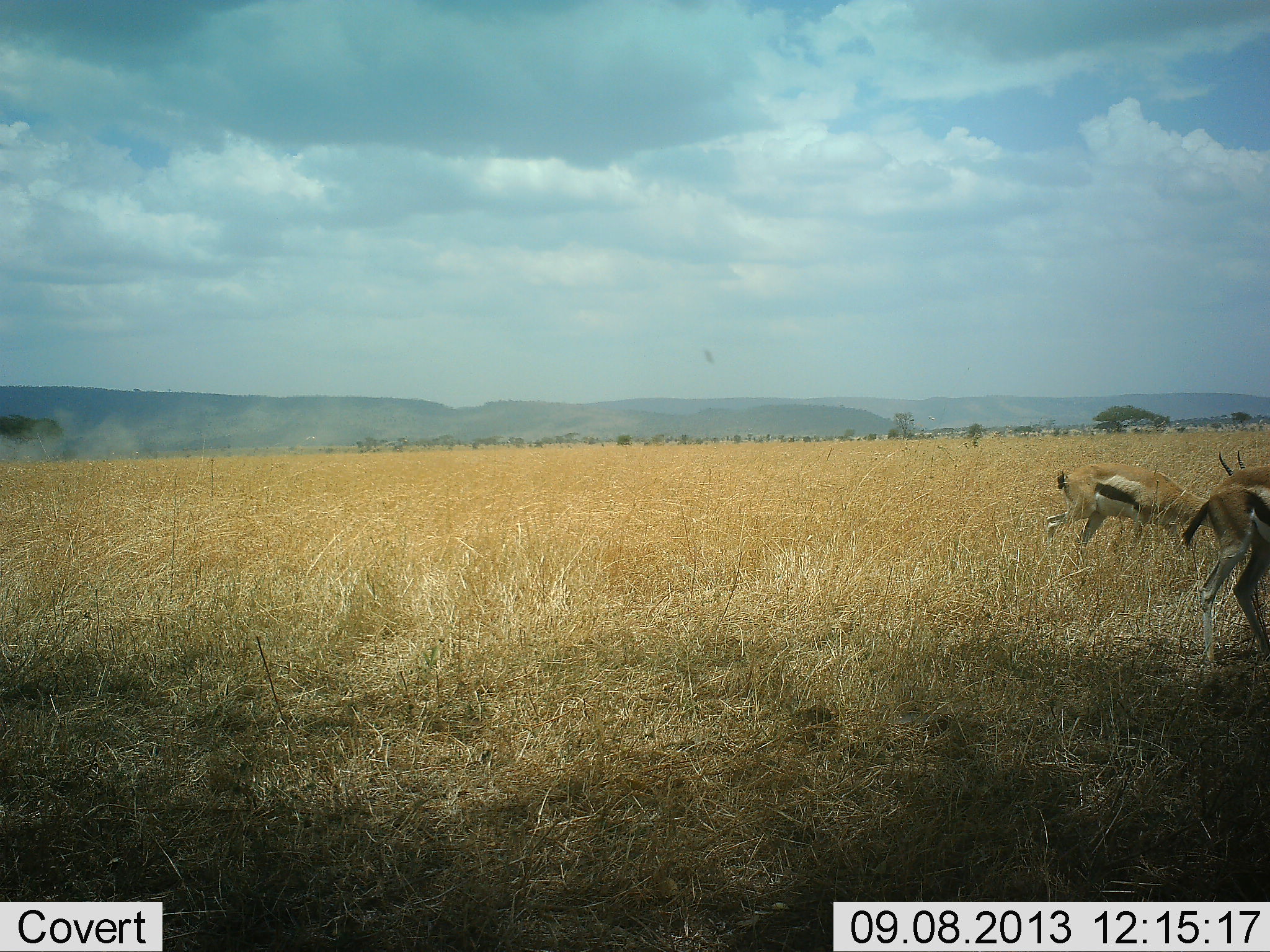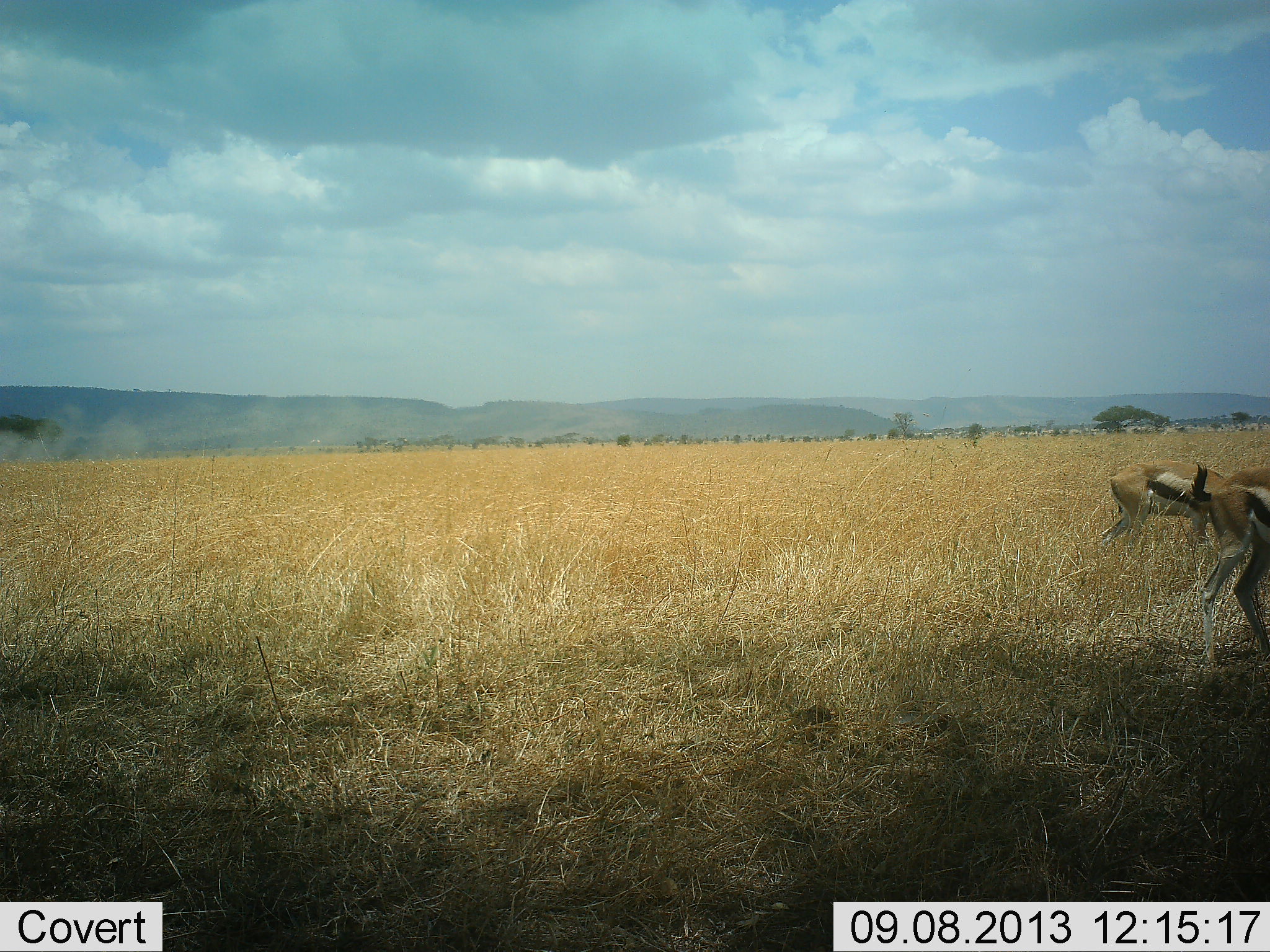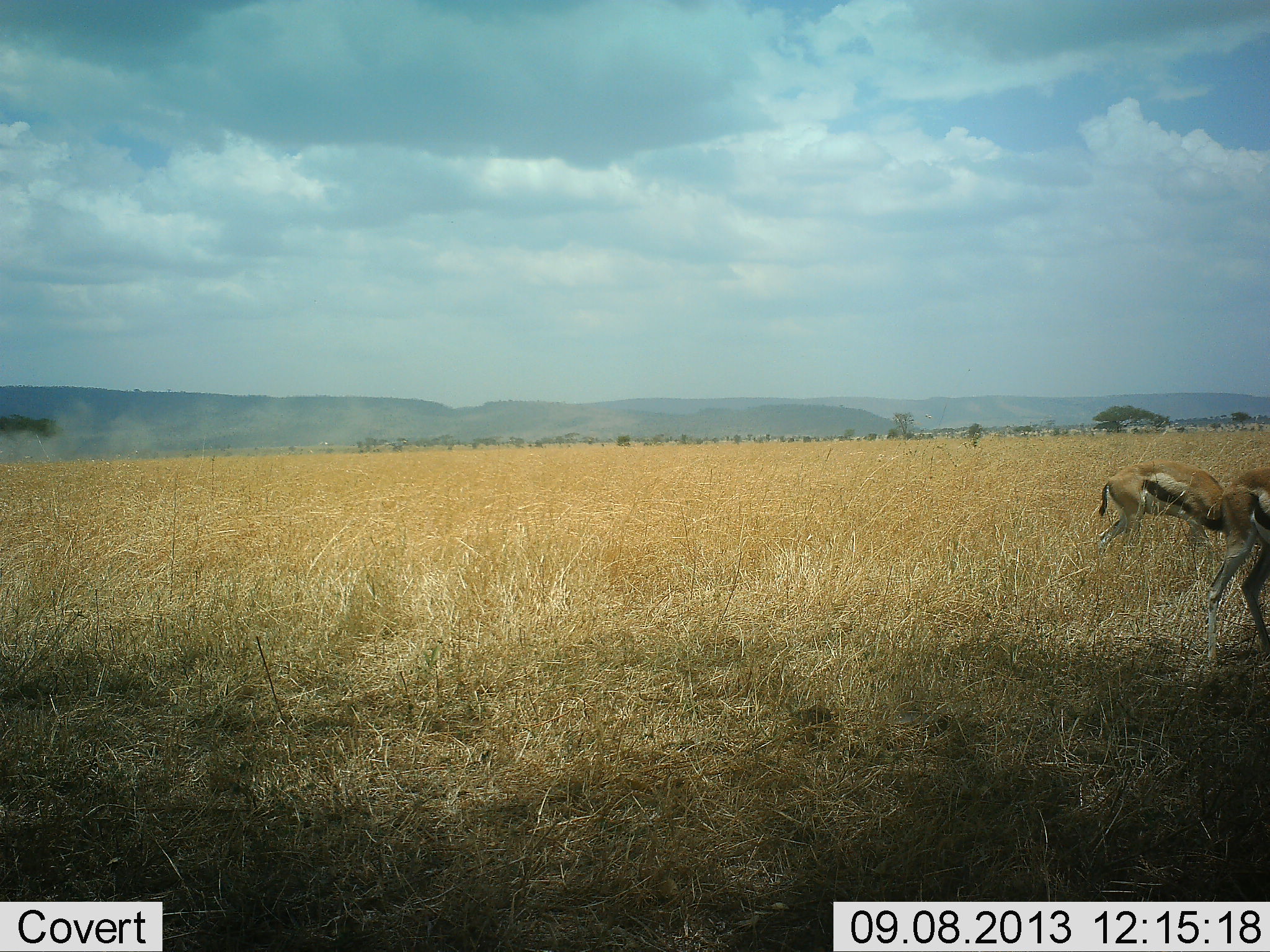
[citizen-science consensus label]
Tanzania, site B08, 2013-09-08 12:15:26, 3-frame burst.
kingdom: Animalia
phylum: Chordata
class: Mammalia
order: Artiodactyla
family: Bovidae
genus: Eudorcas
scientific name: Eudorcas thomsonii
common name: thomson's gazelle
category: gazellethomsons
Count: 2.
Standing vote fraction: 30%.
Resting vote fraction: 0%.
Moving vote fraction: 50%.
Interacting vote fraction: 0%.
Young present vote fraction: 0%.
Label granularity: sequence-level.